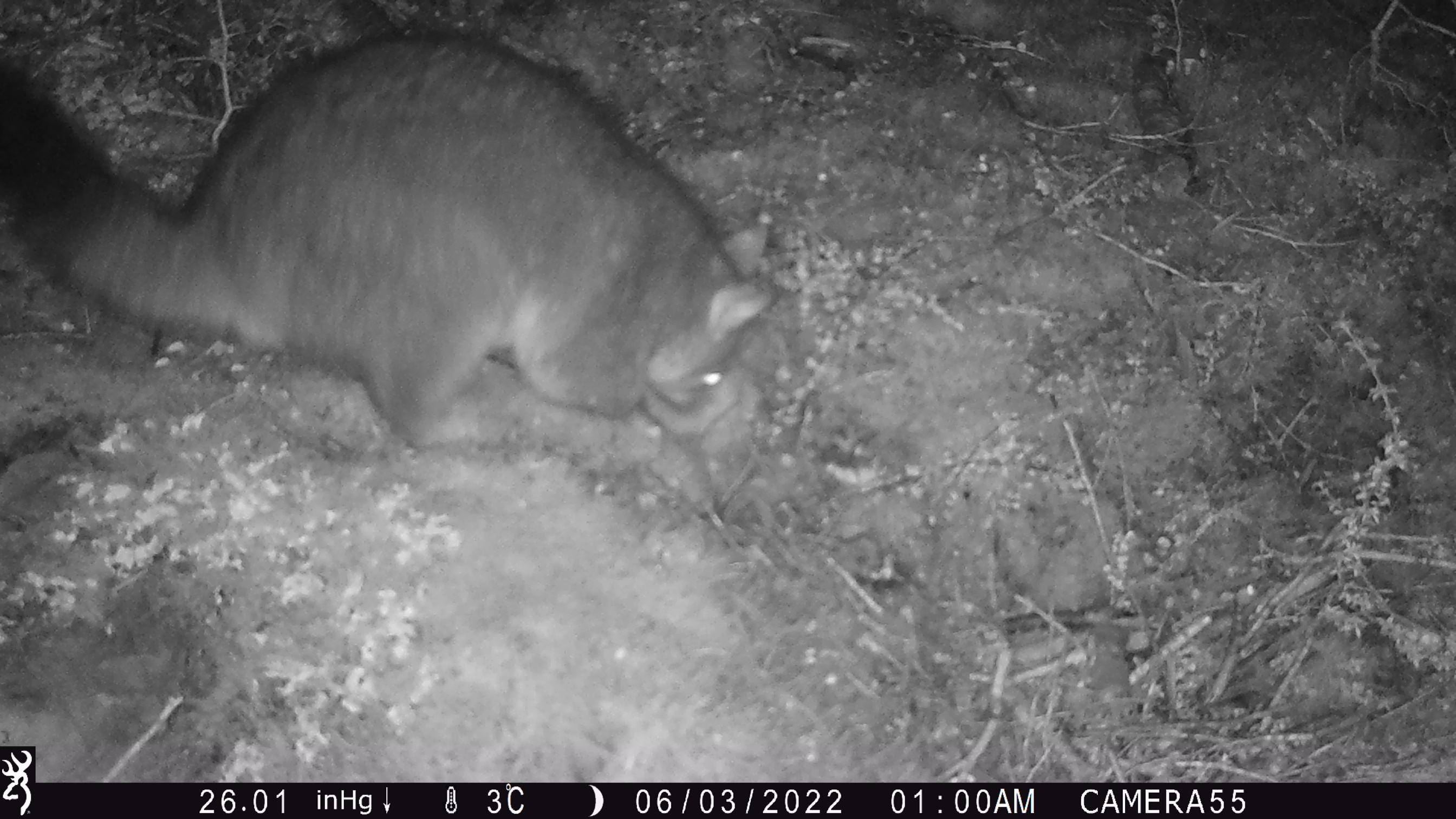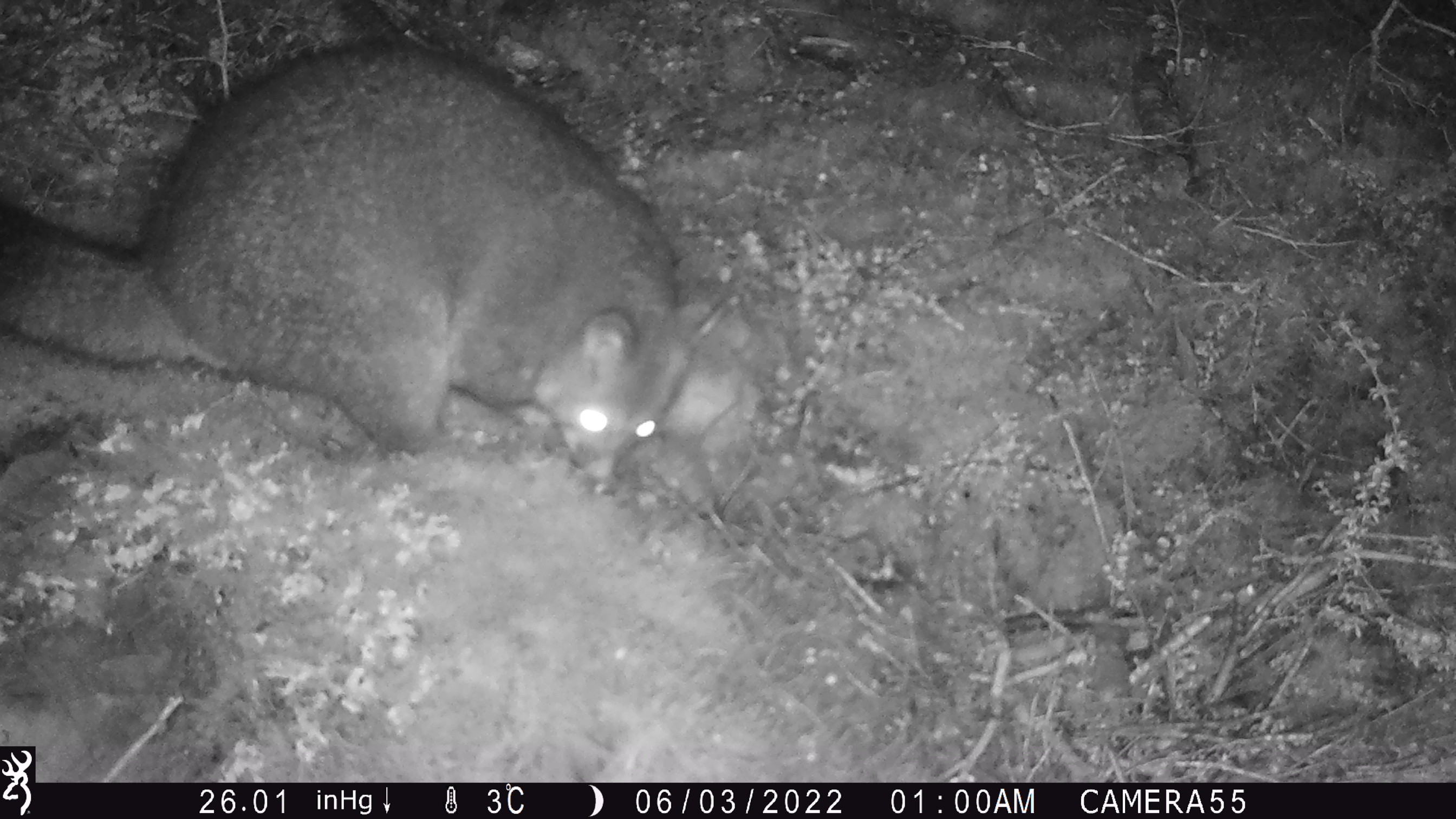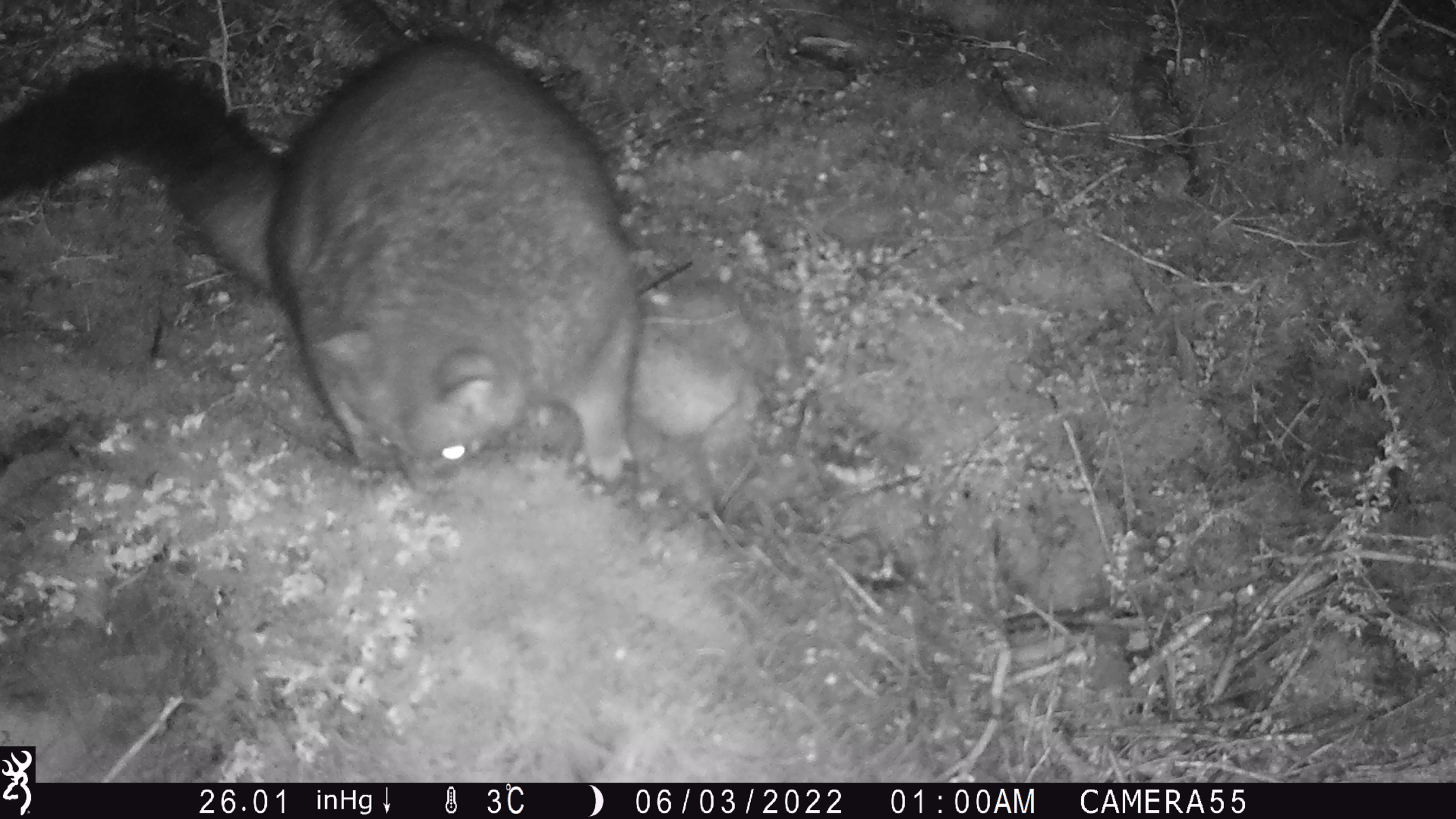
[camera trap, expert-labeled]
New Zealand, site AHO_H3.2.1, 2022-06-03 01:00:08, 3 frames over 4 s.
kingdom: Animalia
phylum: Chordata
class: Mammalia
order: Diprotodontia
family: Phalangeridae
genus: Trichosurus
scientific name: Trichosurus vulpecula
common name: common brushtail possum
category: possum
Possum (common brushtail possum) (Trichosurus vulpecula).